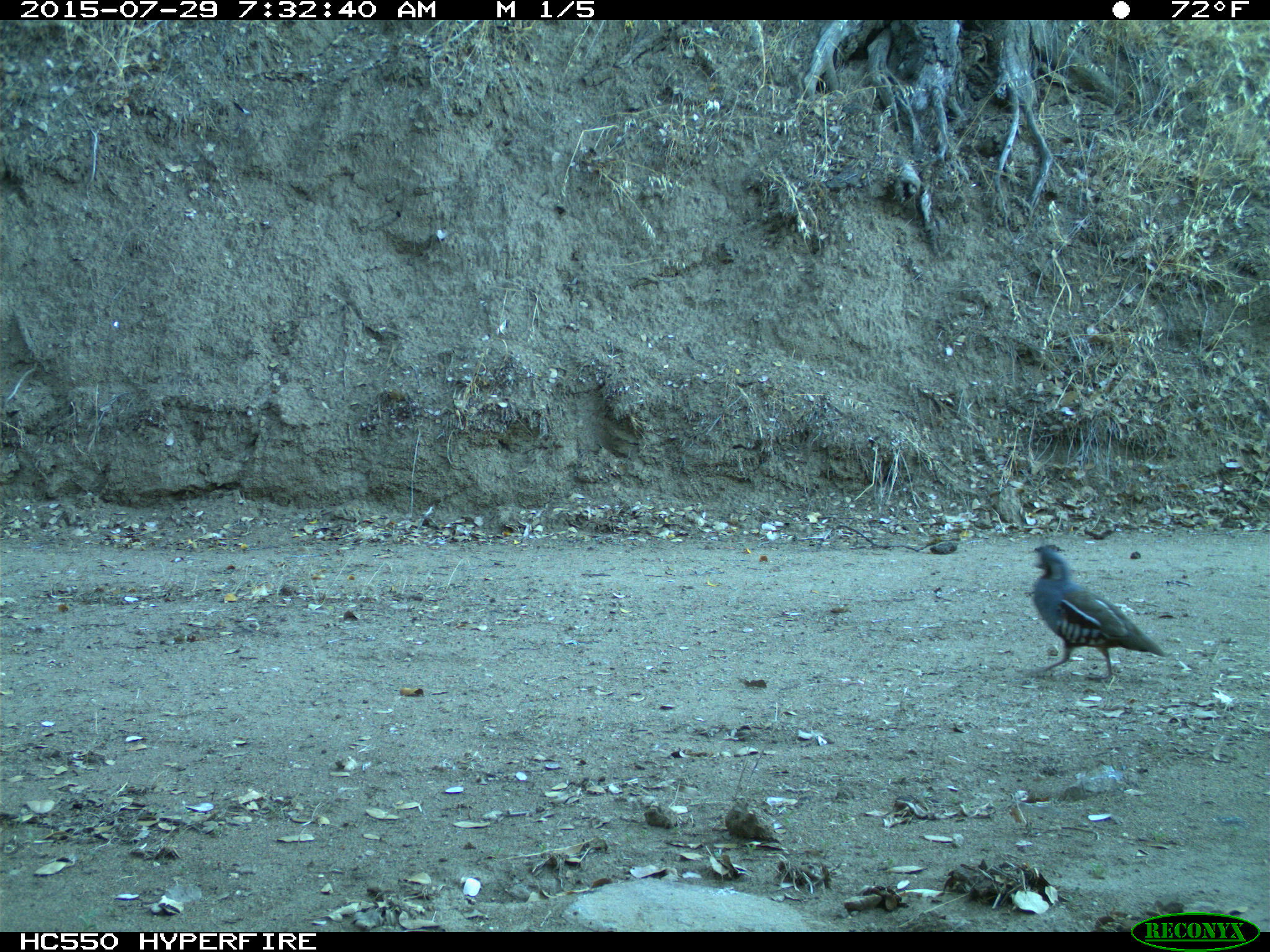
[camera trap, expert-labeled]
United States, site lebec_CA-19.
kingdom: Animalia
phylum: Chordata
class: Aves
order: Galliformes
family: Odontophoridae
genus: Callipepla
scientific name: Callipepla californica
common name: california quail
Callipepla californica (california quail).